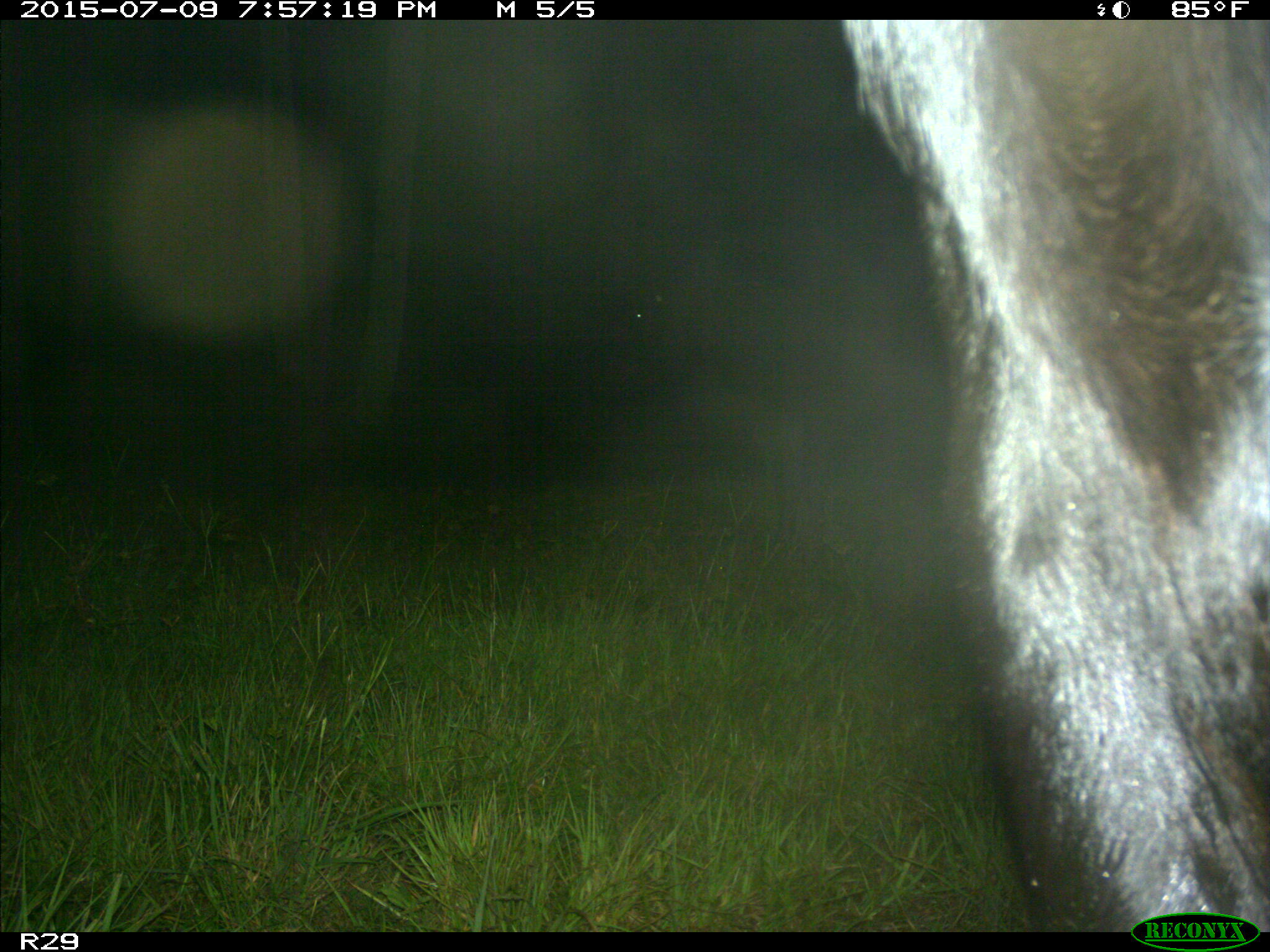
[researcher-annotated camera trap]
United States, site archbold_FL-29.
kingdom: Animalia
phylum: Chordata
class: Mammalia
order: Artiodactyla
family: Bovidae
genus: Bos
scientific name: Bos taurus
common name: domestic cow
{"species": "Bos taurus (domestic cow)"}